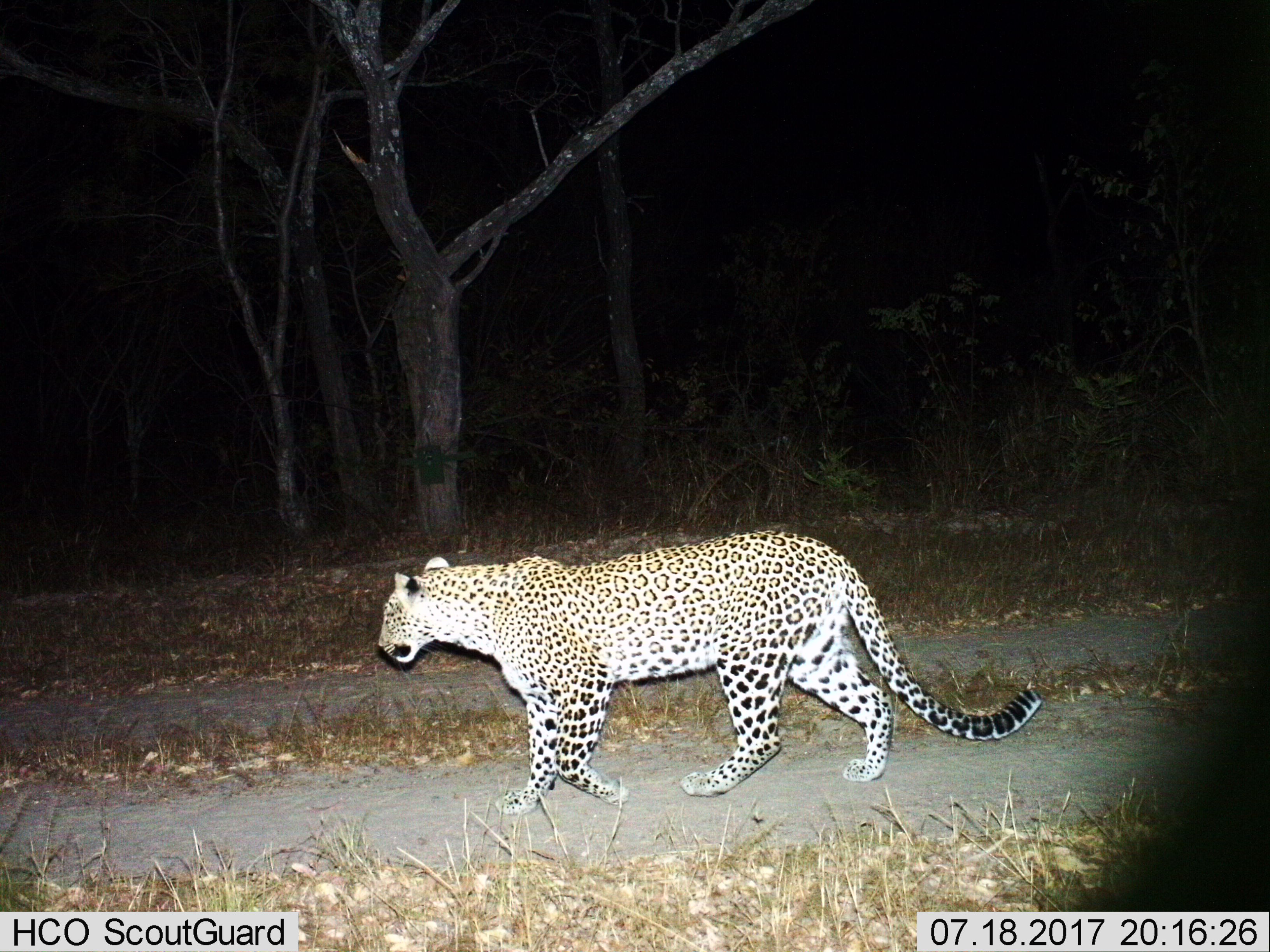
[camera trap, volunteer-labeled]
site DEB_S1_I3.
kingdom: Animalia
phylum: Chordata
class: Mammalia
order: Carnivora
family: Felidae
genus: Panthera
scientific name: Panthera pardus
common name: leopard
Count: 1.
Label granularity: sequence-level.